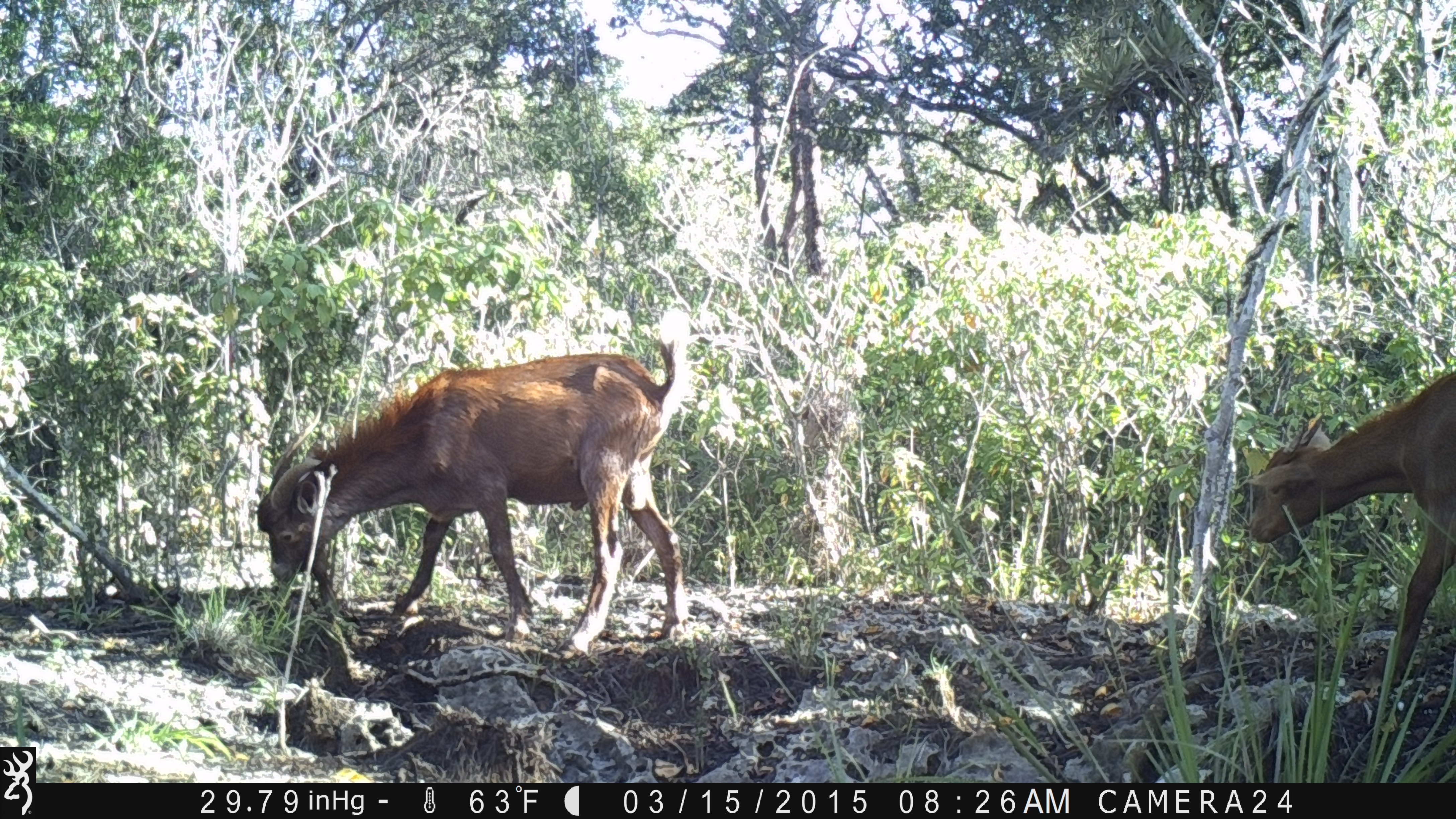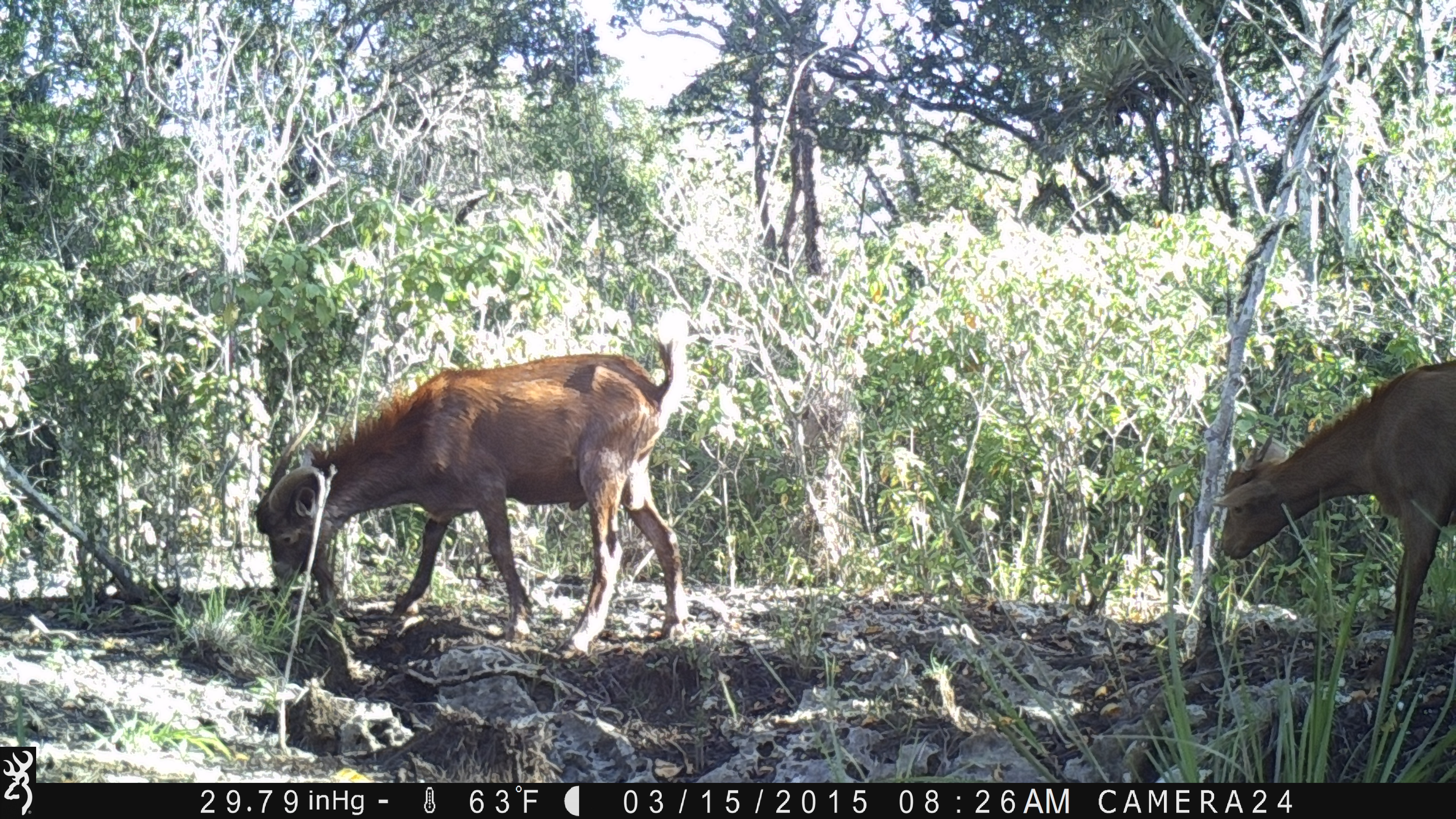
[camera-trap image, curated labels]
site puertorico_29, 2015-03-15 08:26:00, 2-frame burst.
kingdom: Animalia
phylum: Chordata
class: Mammalia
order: Artiodactyla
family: Bovidae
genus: Capra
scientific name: Capra hircus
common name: goat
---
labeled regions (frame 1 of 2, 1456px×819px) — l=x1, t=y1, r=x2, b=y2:
goat: l=252, t=319, r=688, b=653; l=1242, t=356, r=1456, b=720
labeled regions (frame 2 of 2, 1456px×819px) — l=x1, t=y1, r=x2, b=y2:
goat: l=249, t=318, r=688, b=653; l=1209, t=353, r=1456, b=708